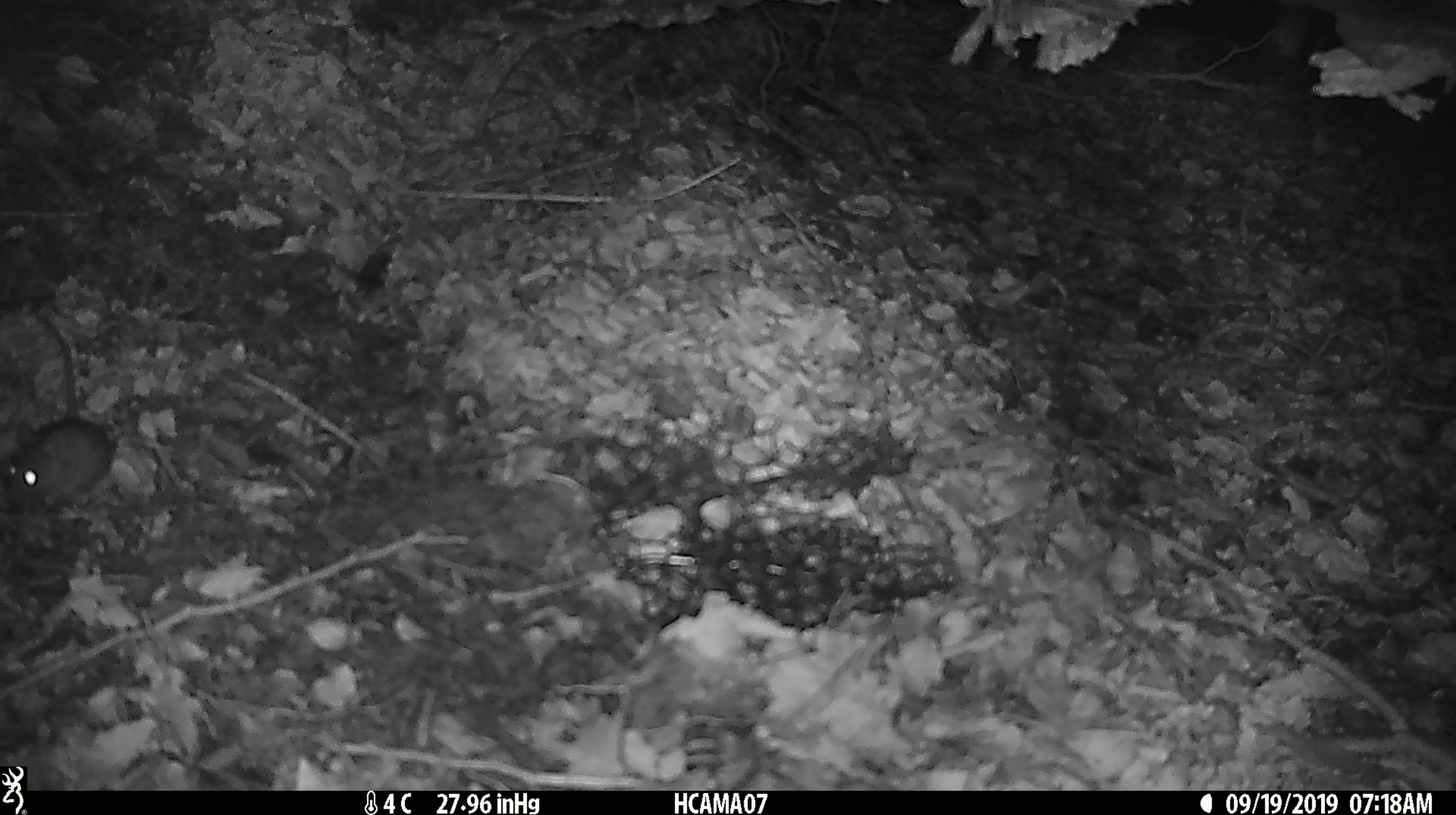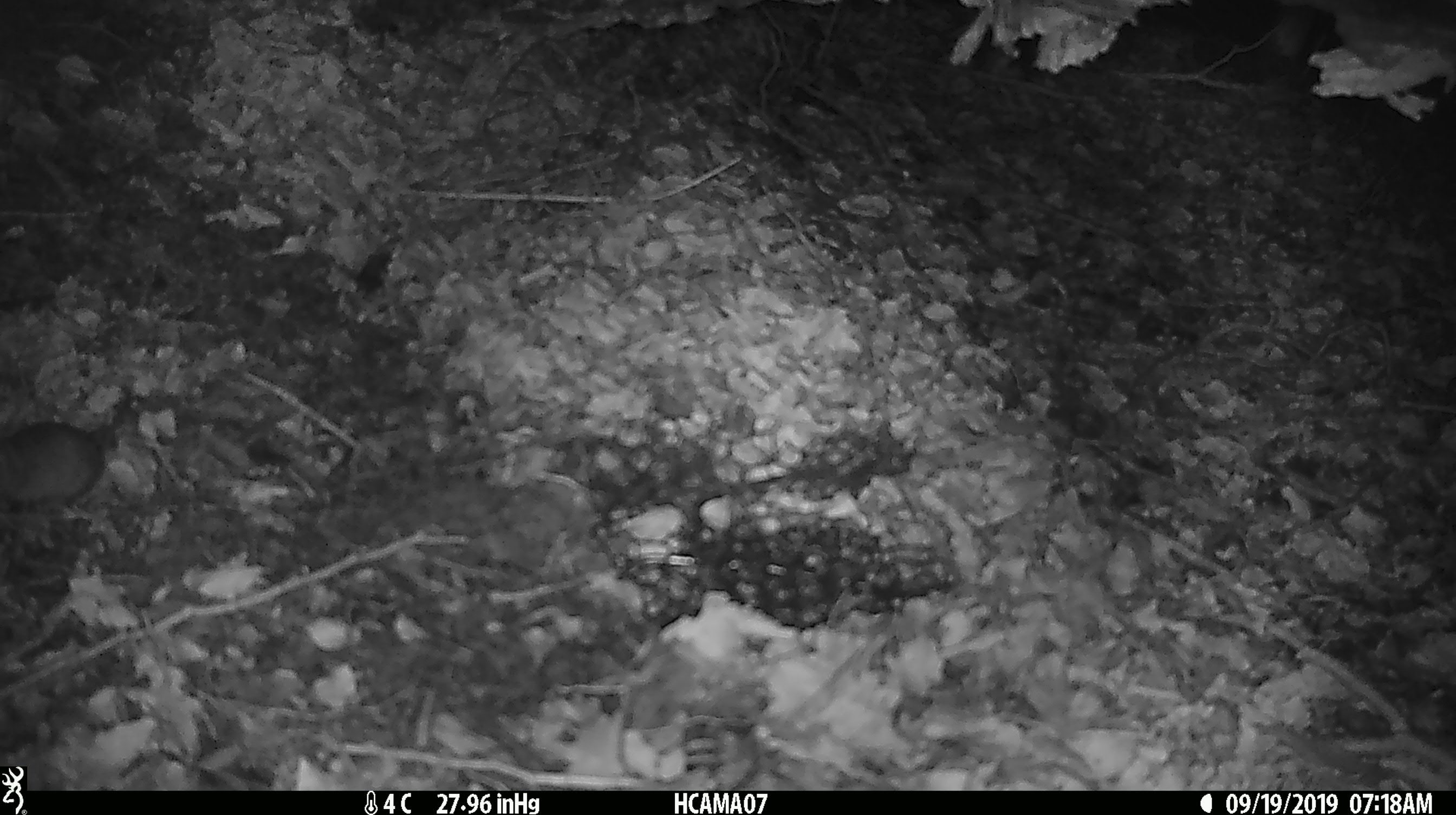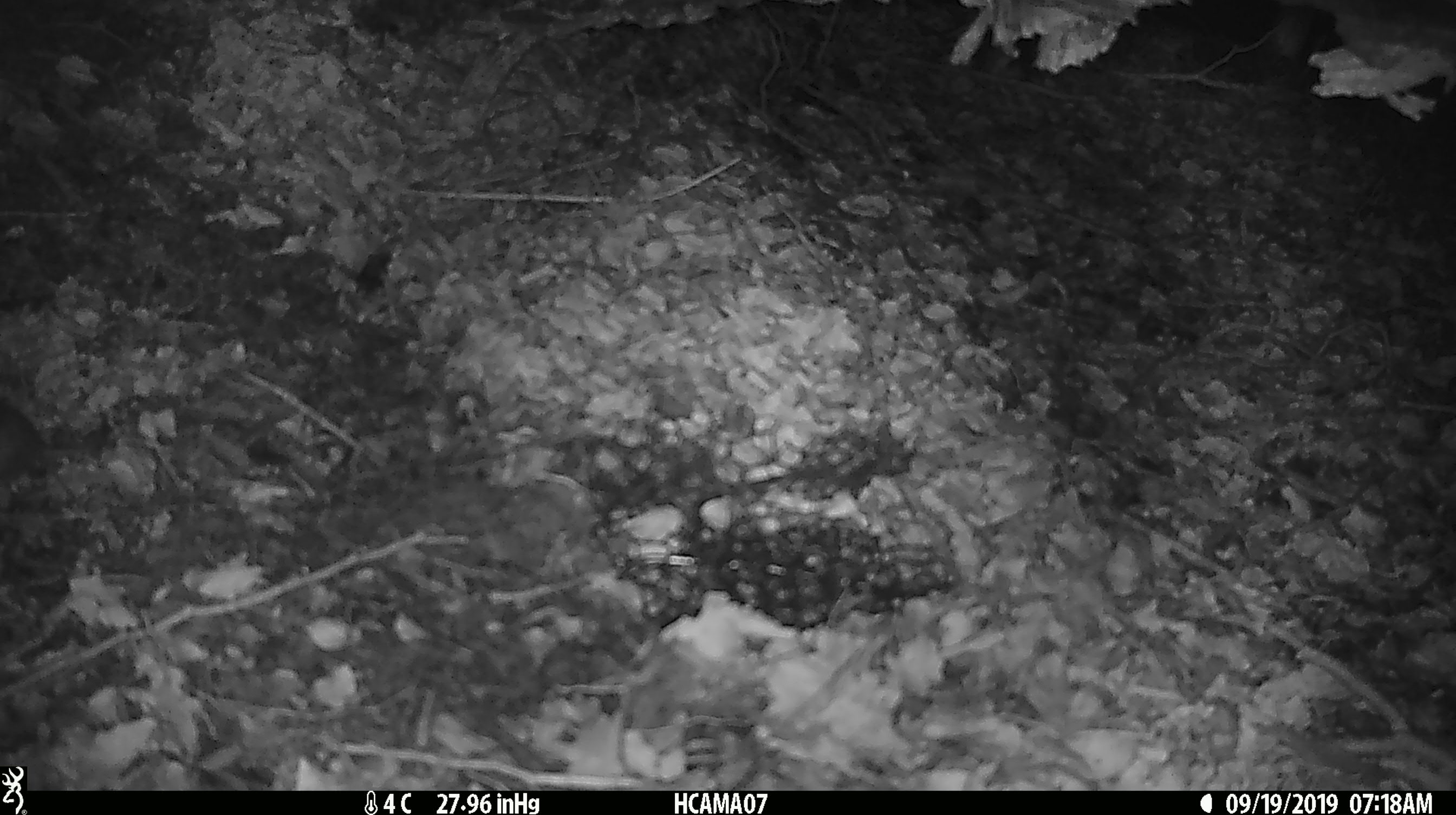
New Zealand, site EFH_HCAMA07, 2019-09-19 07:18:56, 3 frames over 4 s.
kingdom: Animalia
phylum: Chordata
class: Mammalia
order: Rodentia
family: Muridae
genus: Mus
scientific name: Mus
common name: mouse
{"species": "mouse (Mus)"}